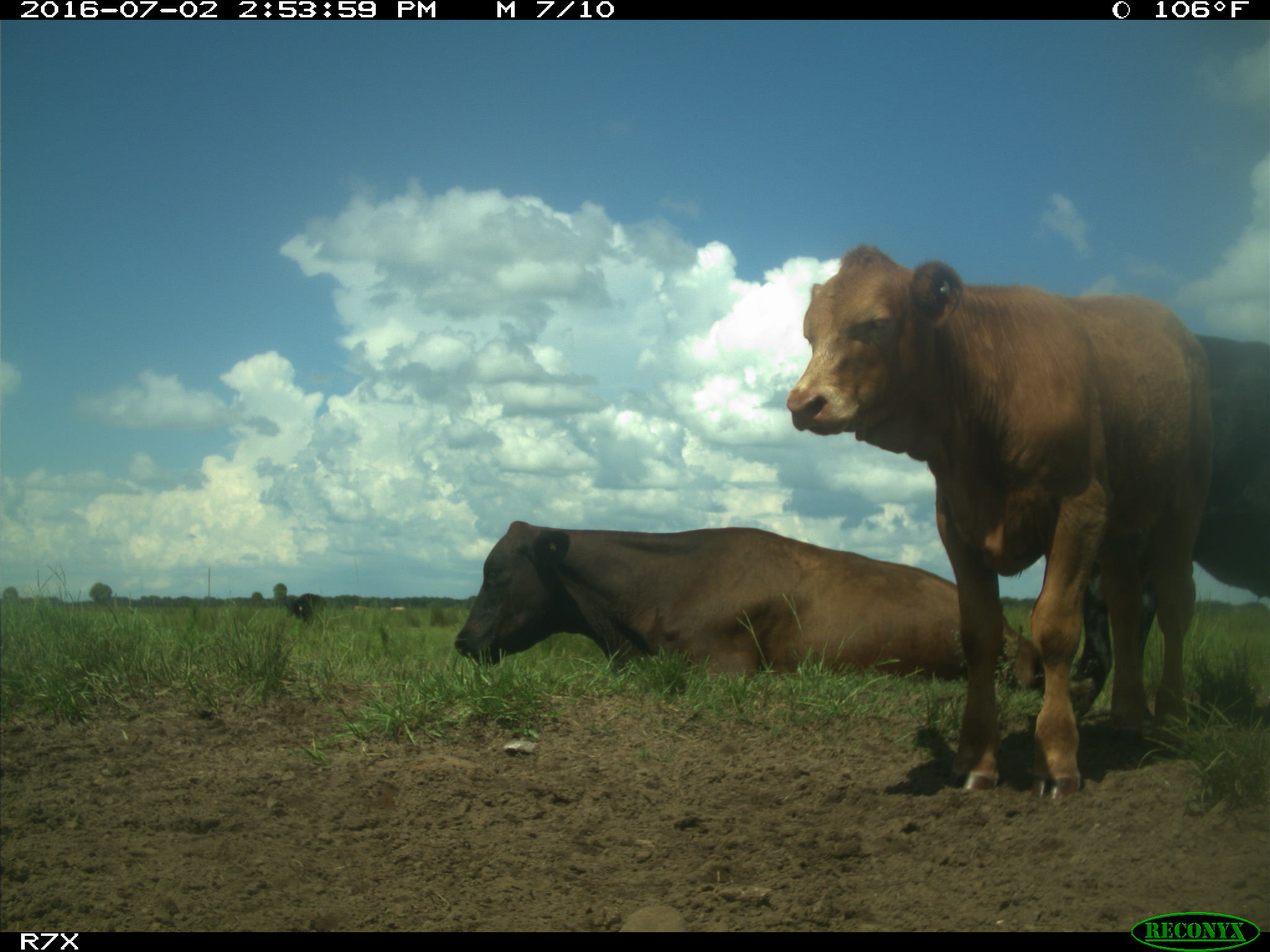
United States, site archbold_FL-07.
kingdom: Animalia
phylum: Chordata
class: Mammalia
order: Artiodactyla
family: Bovidae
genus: Bos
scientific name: Bos taurus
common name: domestic cow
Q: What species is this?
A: Bos taurus (domestic cow).